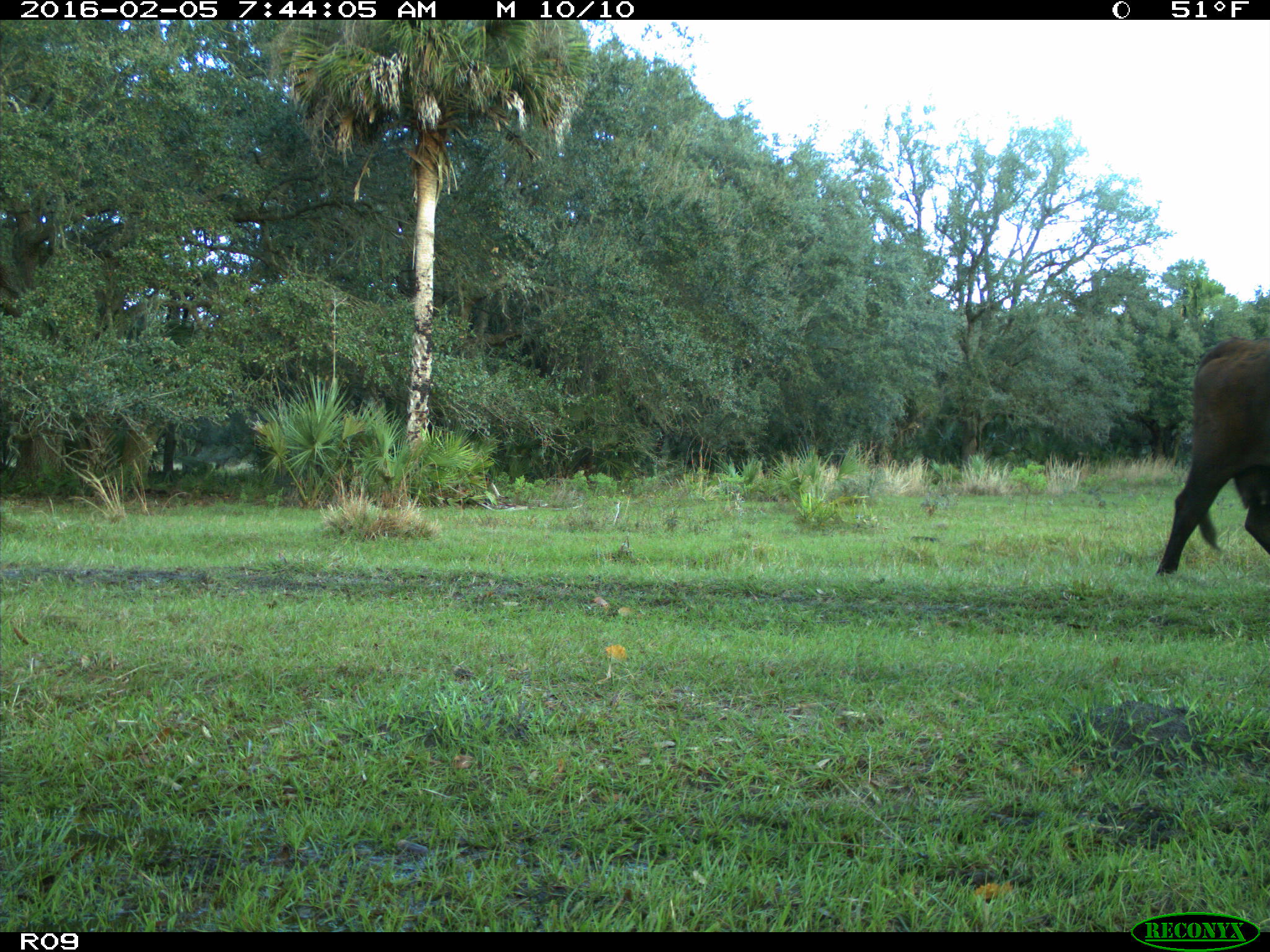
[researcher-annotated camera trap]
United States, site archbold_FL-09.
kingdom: Animalia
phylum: Chordata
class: Mammalia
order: Artiodactyla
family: Bovidae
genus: Bos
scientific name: Bos taurus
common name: domestic cow